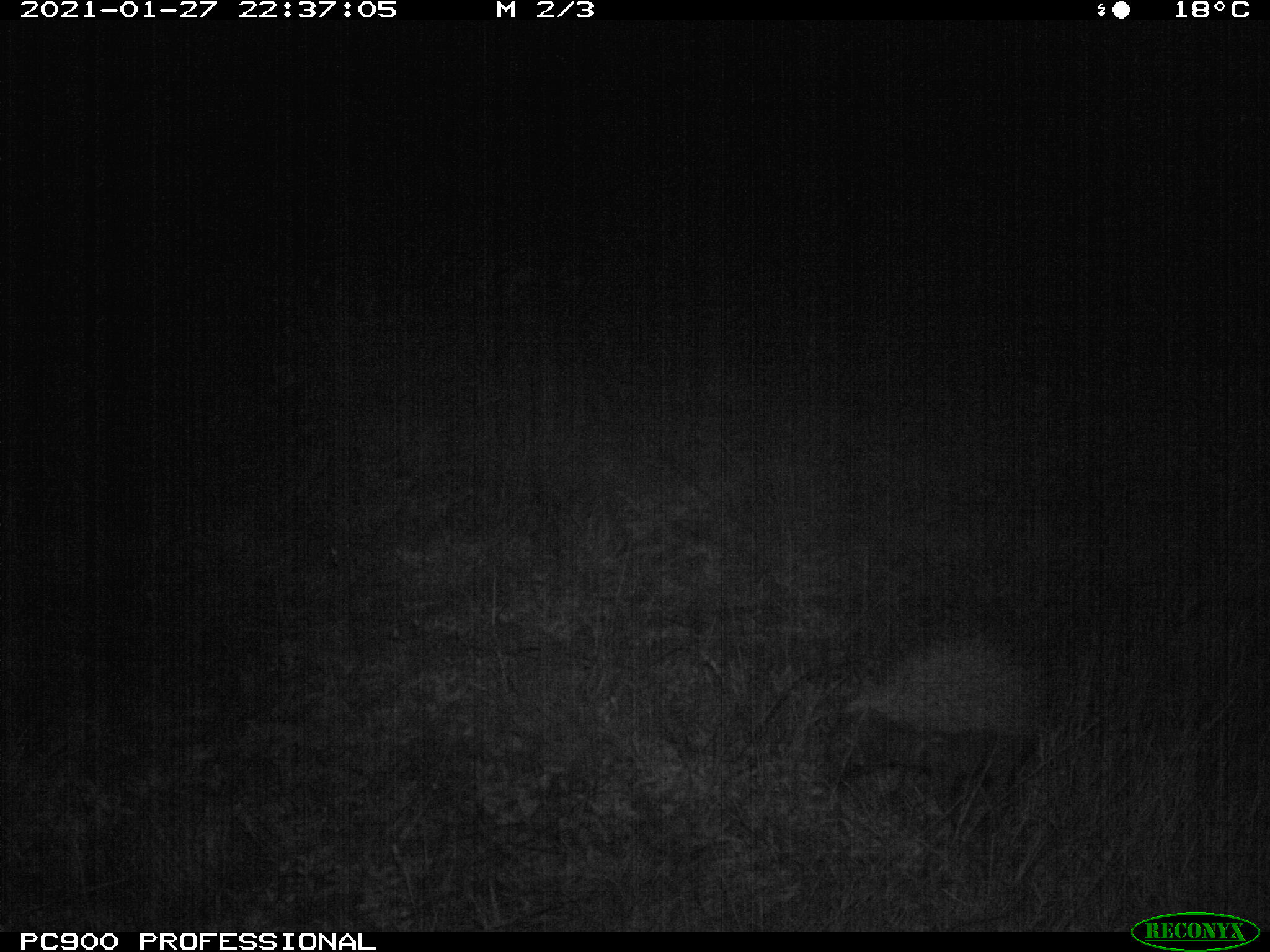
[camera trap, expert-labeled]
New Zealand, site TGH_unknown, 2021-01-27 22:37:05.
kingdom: Animalia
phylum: Chordata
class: Mammalia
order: Eulipotyphla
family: Erinaceidae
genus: Erinaceus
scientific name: Erinaceus europaeus europaeus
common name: european hedgehog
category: hedgehog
Hedgehog (european hedgehog) (Erinaceus europaeus europaeus).